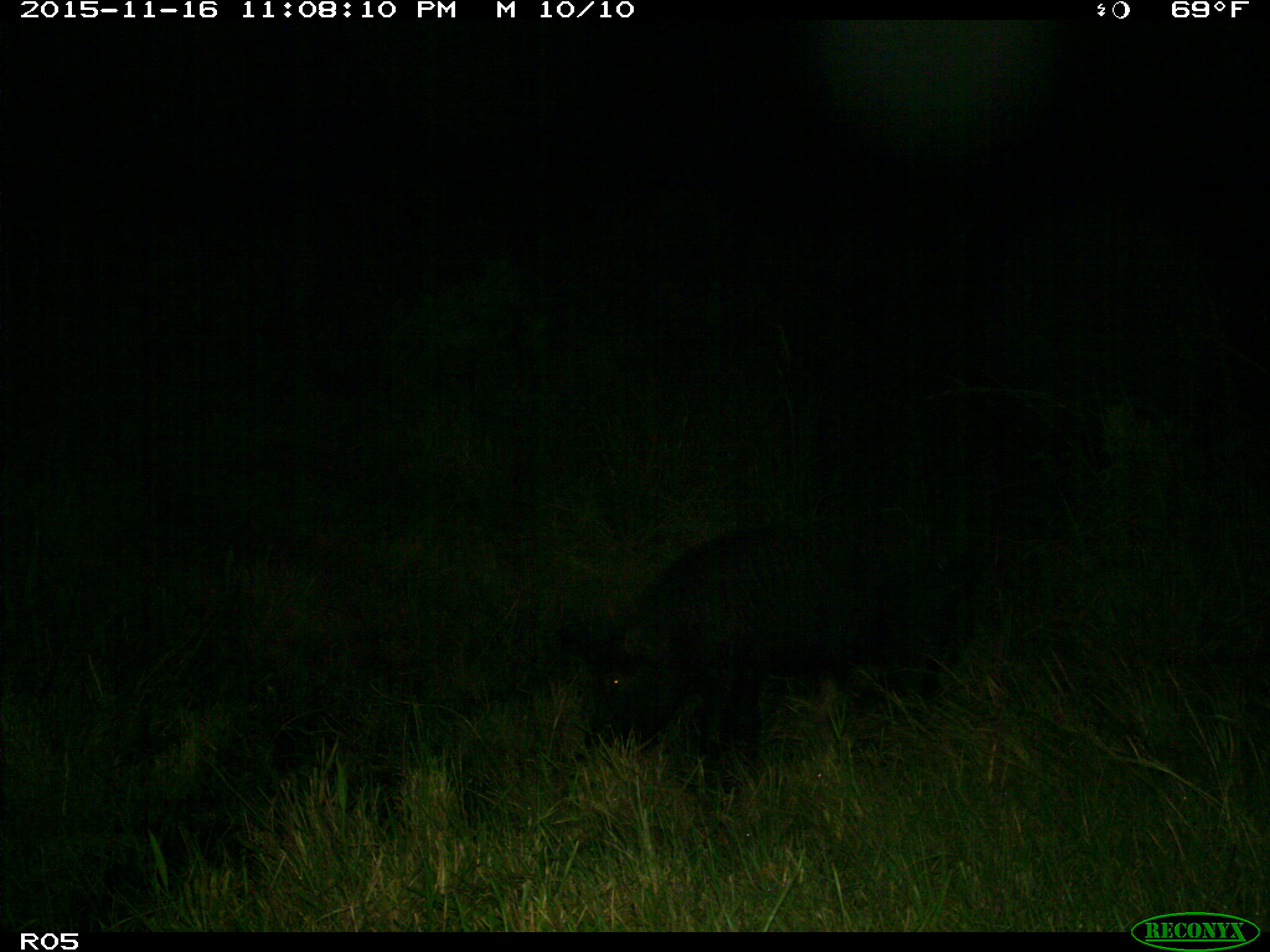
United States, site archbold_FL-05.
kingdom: Animalia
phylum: Chordata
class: Mammalia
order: Artiodactyla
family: Suidae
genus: Sus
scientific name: Sus scrofa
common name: wild boar